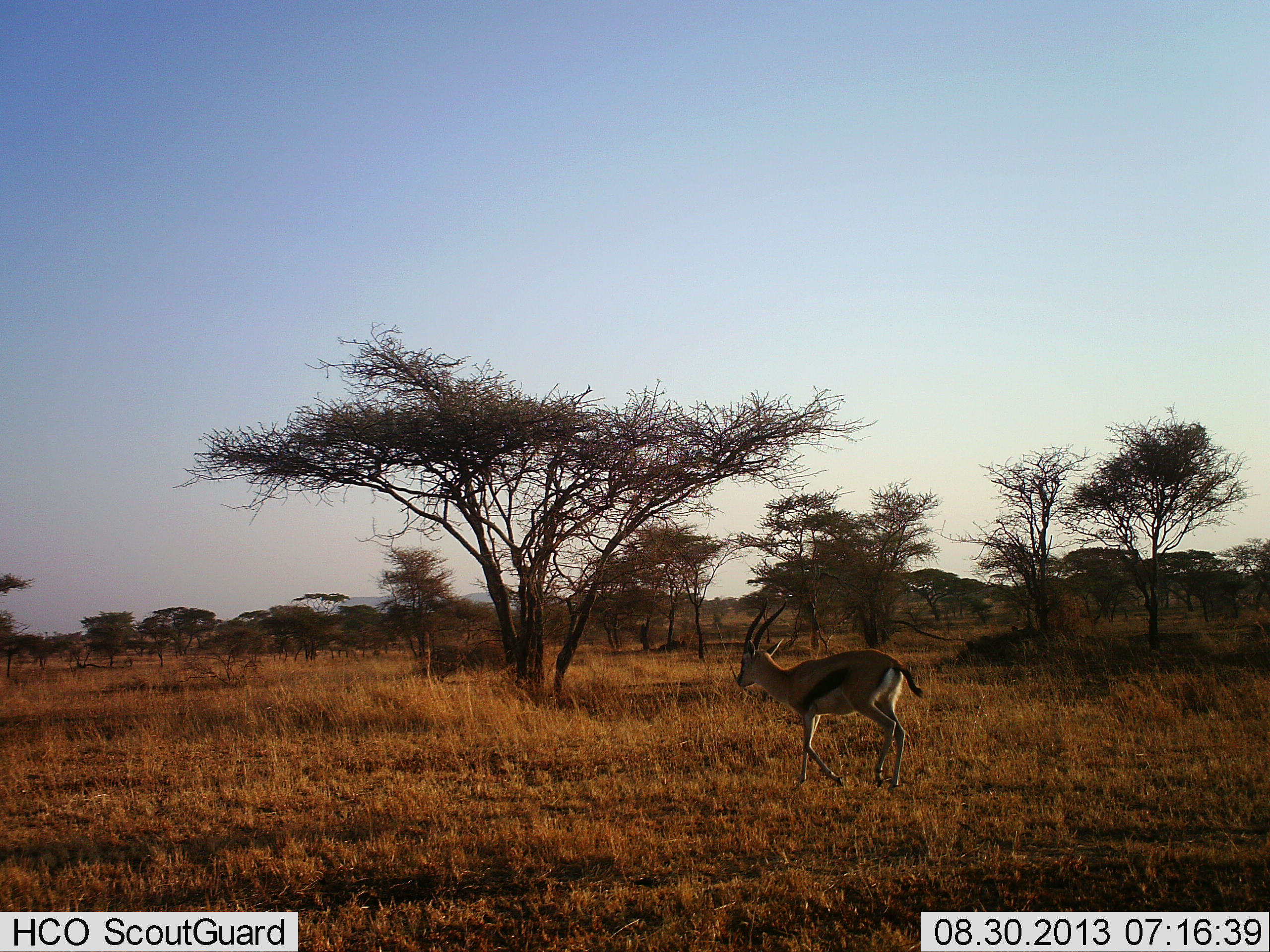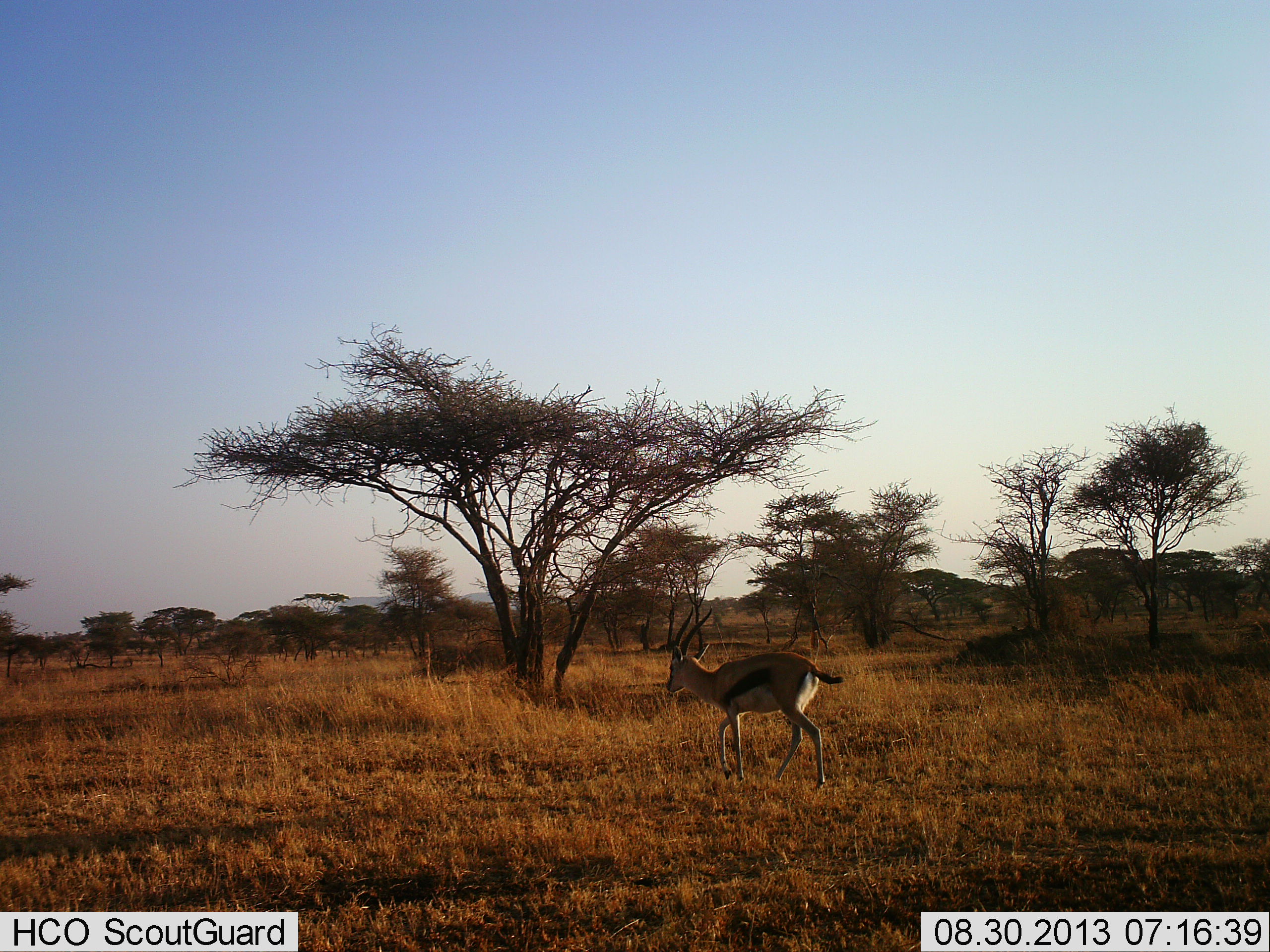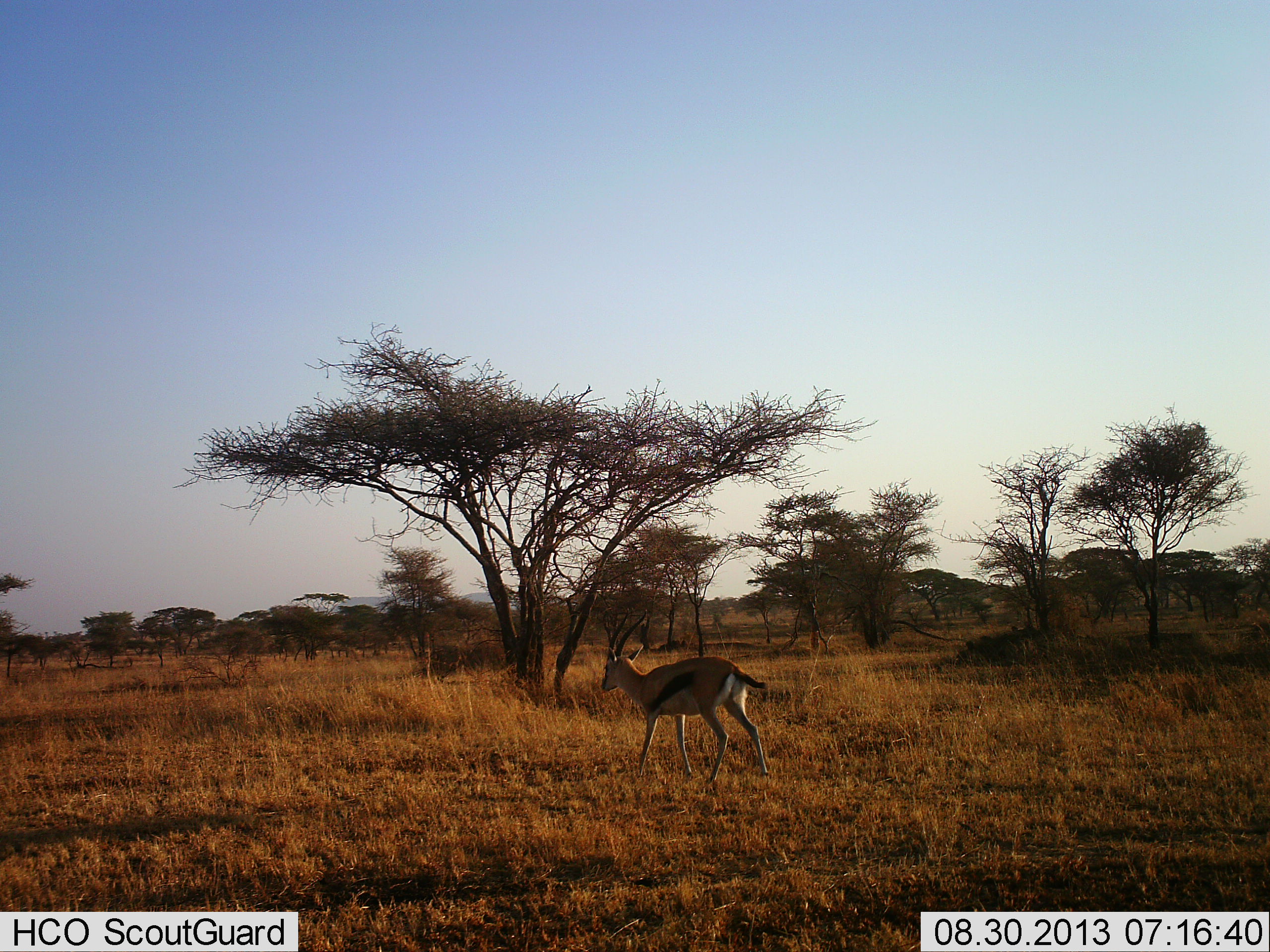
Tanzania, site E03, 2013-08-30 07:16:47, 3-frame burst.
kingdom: Animalia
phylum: Chordata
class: Mammalia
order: Artiodactyla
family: Bovidae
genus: Eudorcas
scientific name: Eudorcas thomsonii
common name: thomson's gazelle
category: gazellethomsons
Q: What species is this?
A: Gazellethomsons (thomson's gazelle) (Eudorcas thomsonii).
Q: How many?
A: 1.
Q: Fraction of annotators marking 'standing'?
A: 8%.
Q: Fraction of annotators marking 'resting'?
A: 0%.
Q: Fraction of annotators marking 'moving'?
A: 100%.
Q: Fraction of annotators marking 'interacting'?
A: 4%.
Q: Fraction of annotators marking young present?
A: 0%.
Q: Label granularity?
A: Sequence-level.